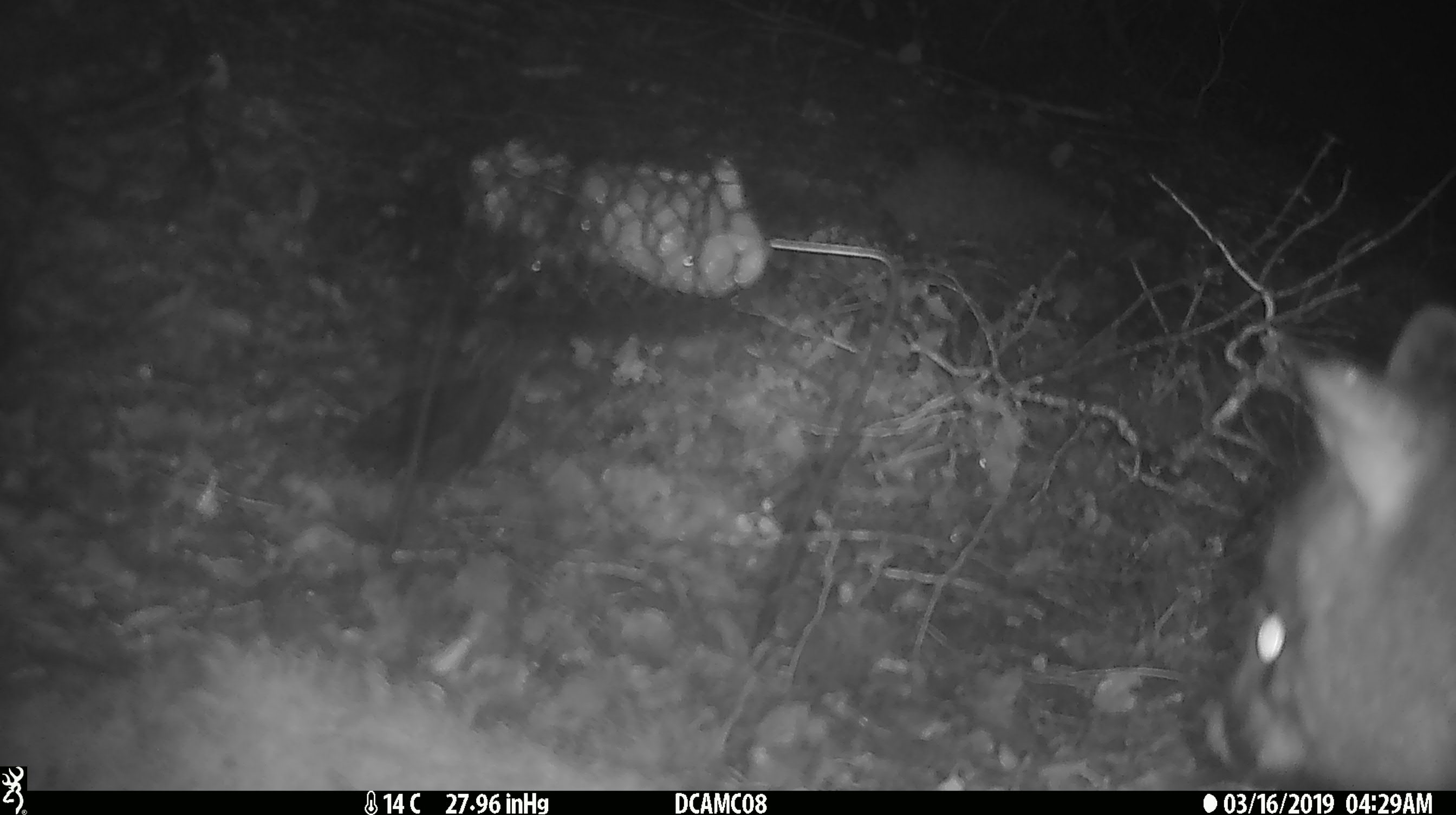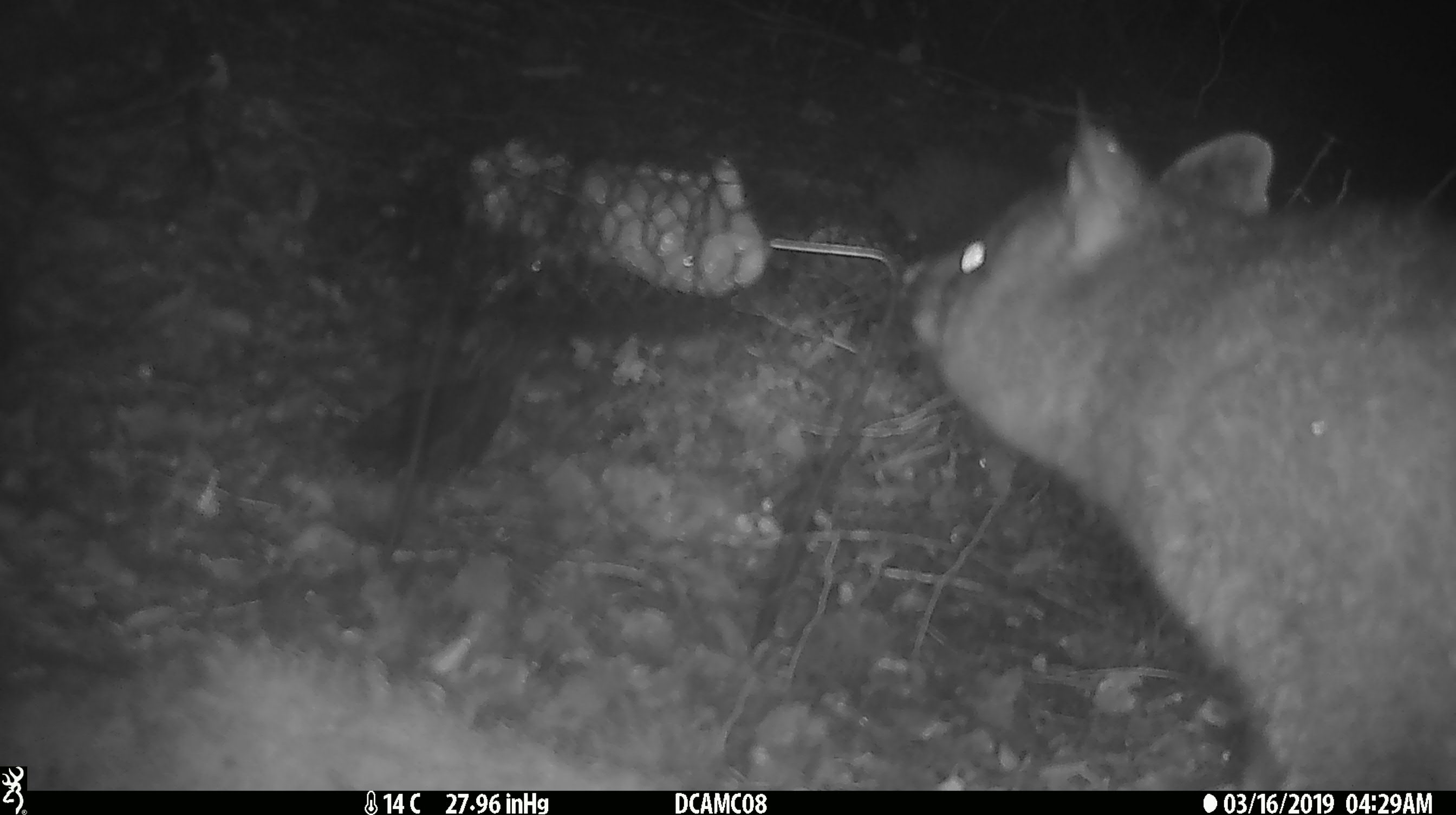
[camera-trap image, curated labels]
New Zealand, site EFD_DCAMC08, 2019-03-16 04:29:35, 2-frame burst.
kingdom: Animalia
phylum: Chordata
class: Mammalia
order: Diprotodontia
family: Phalangeridae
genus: Trichosurus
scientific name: Trichosurus vulpecula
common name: common brushtail possum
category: possum